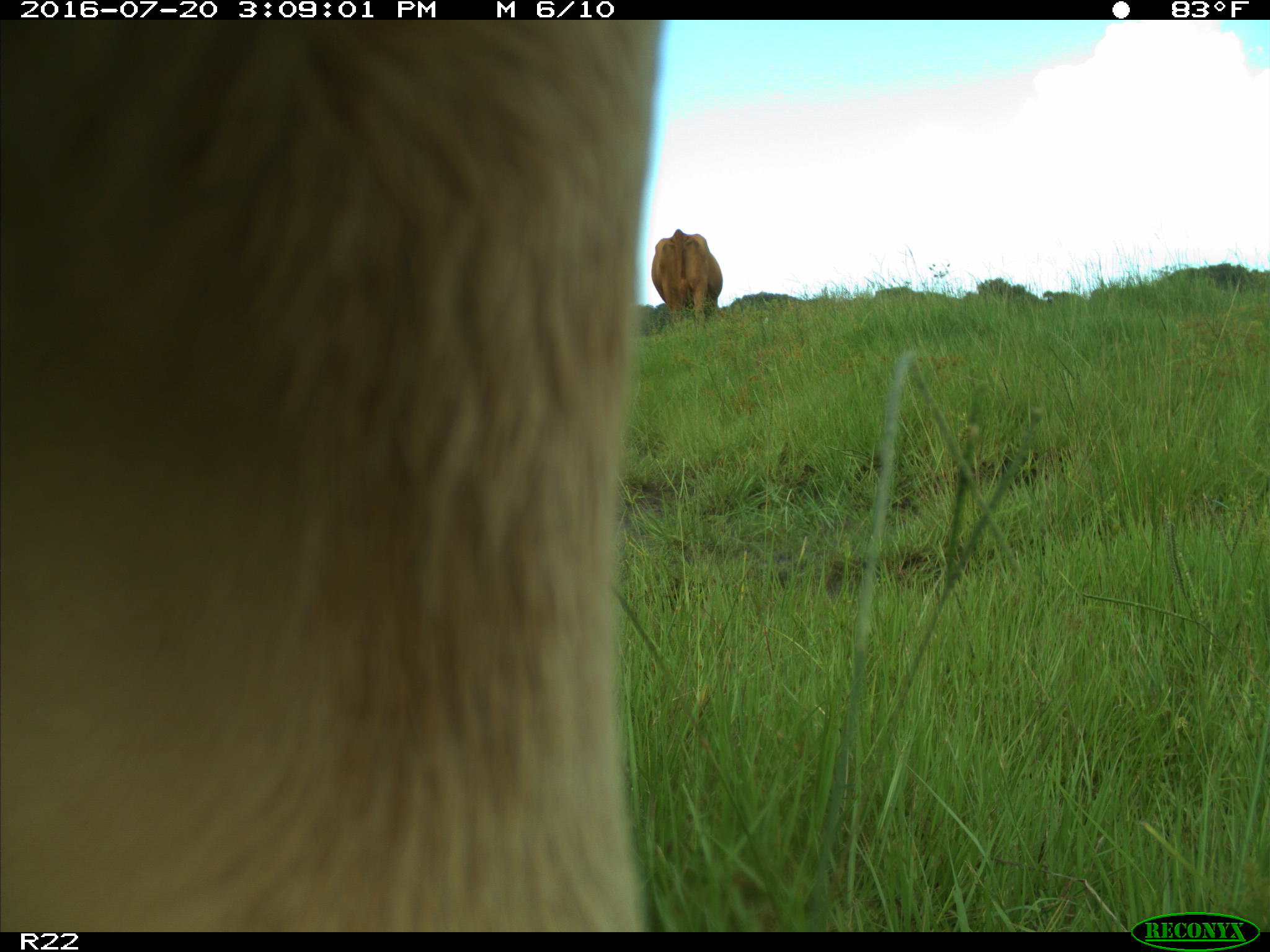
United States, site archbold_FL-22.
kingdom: Animalia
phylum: Chordata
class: Mammalia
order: Artiodactyla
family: Bovidae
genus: Bos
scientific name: Bos taurus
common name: domestic cow